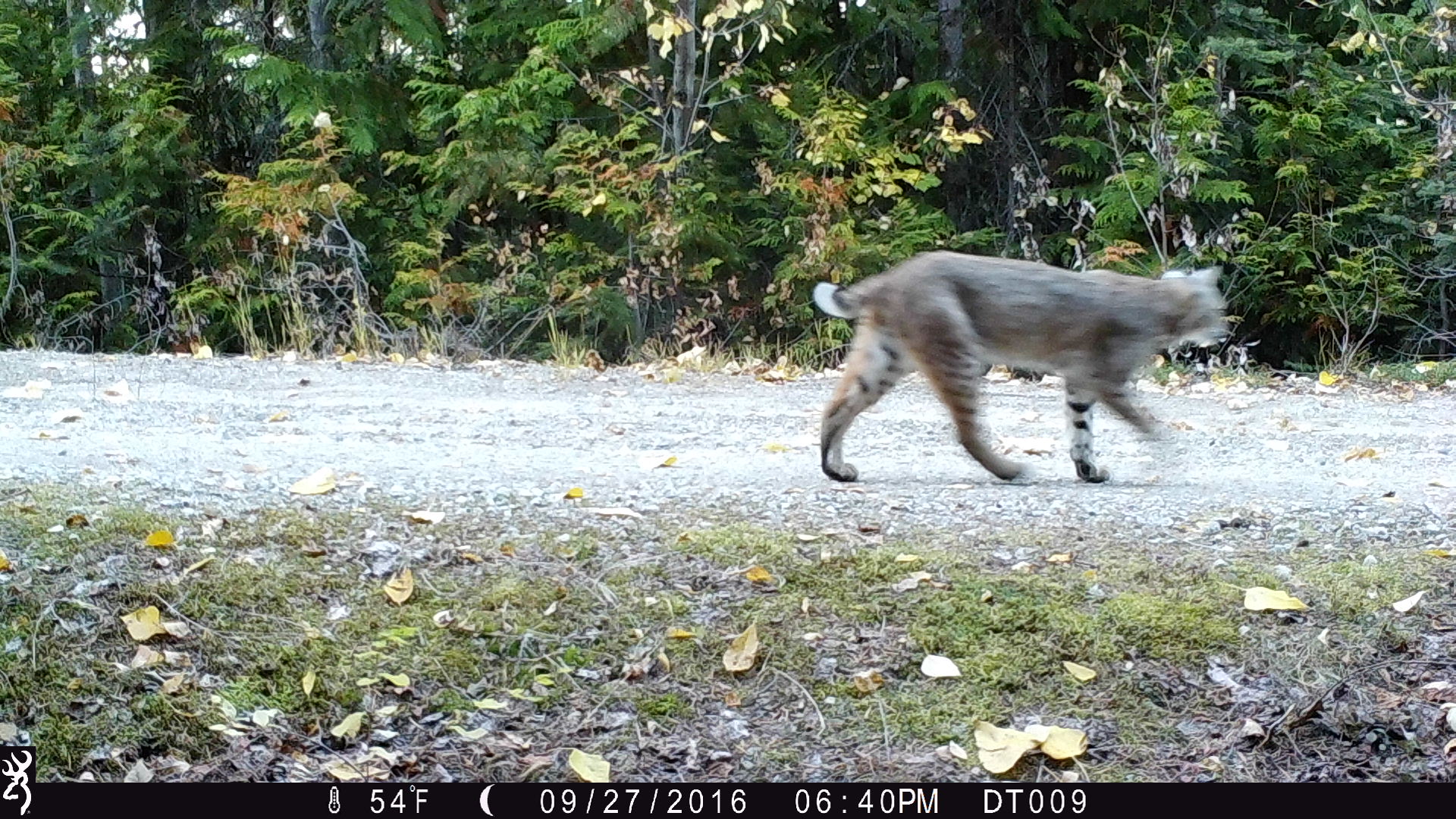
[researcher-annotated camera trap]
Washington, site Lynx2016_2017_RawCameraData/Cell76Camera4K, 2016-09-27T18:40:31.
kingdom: Animalia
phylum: Chordata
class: Mammalia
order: Carnivora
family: Felidae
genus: Lynx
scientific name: Lynx rufus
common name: bobcat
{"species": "Lynx rufus (bobcat)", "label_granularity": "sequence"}